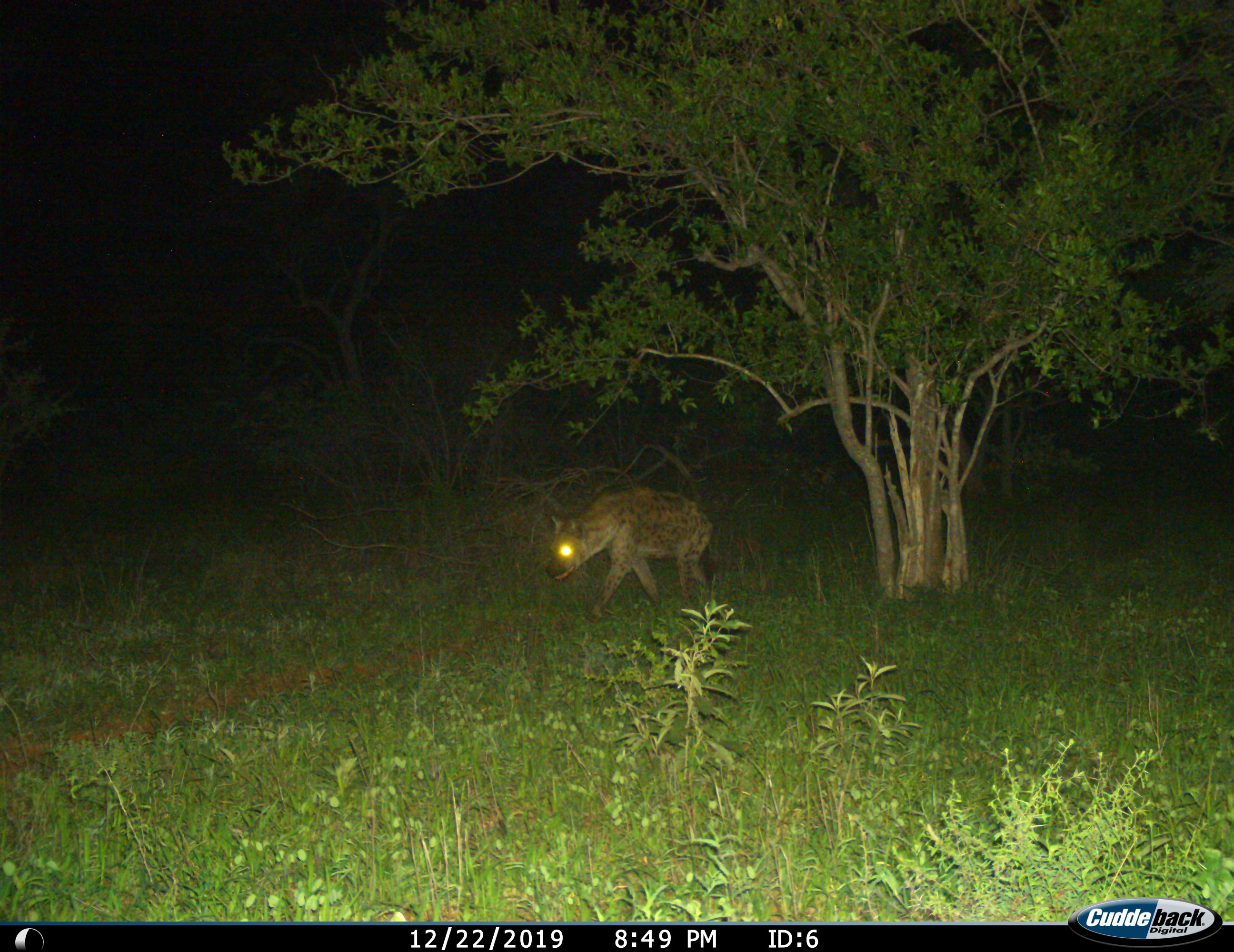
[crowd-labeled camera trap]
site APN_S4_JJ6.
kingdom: Animalia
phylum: Chordata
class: Mammalia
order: Carnivora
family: Hyaenidae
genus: Crocuta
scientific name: Crocuta crocuta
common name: spotted hyena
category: hyenaspotted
Hyenaspotted (spotted hyena) (Crocuta crocuta), count 1. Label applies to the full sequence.